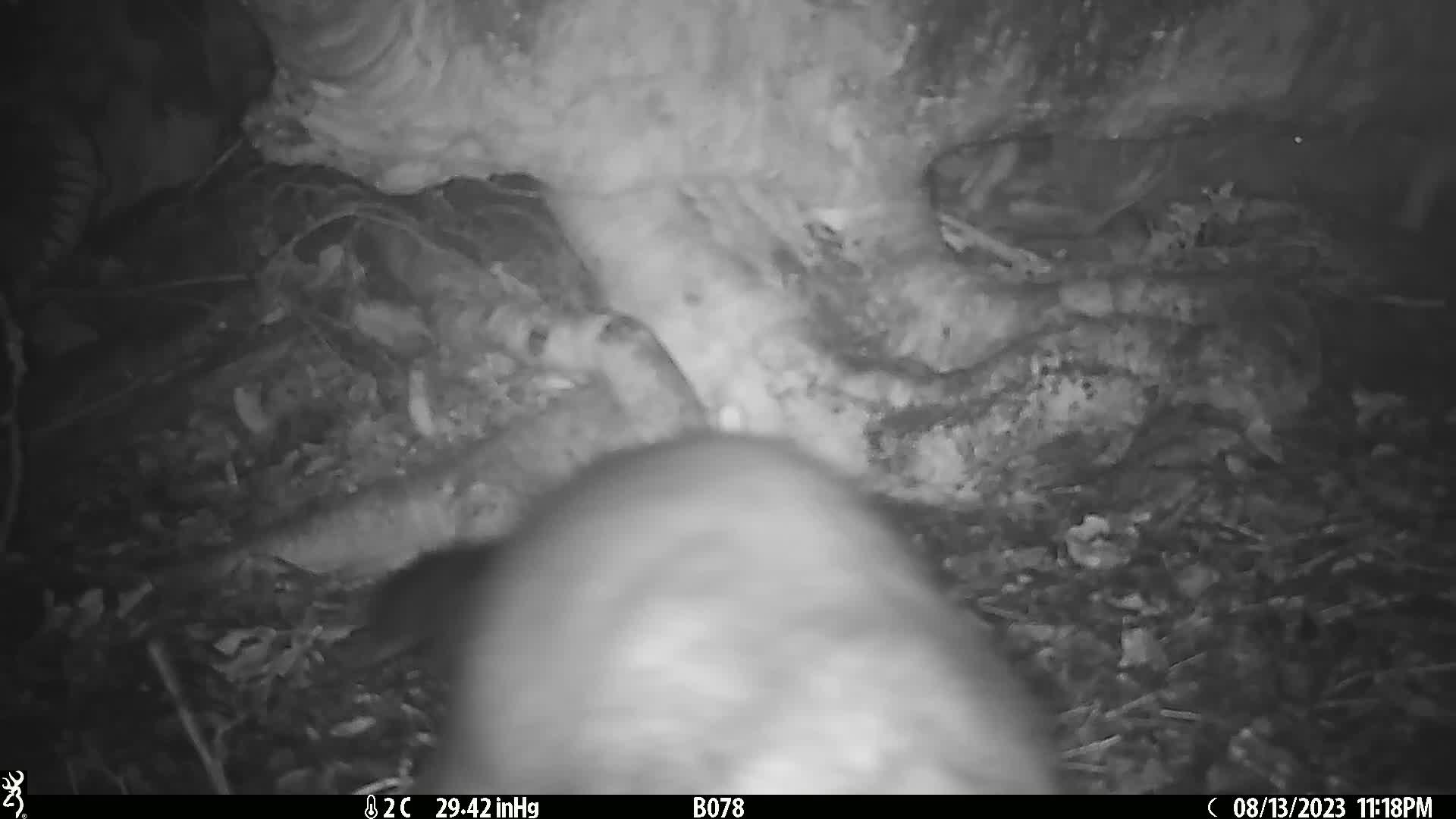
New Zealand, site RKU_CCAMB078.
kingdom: Animalia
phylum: Chordata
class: Mammalia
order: Diprotodontia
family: Phalangeridae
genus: Trichosurus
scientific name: Trichosurus vulpecula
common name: common brushtail possum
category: possum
Possum (common brushtail possum) (Trichosurus vulpecula).